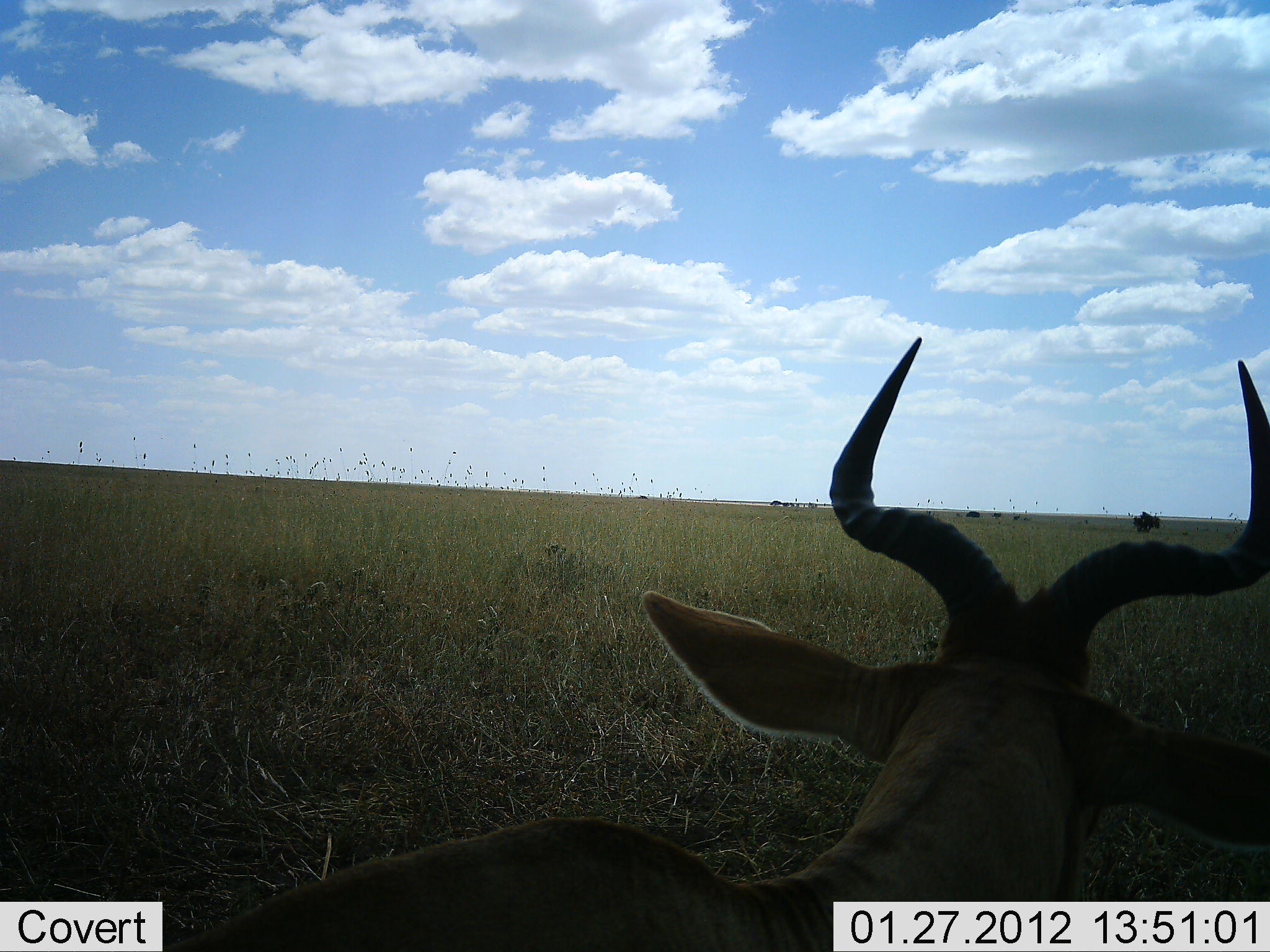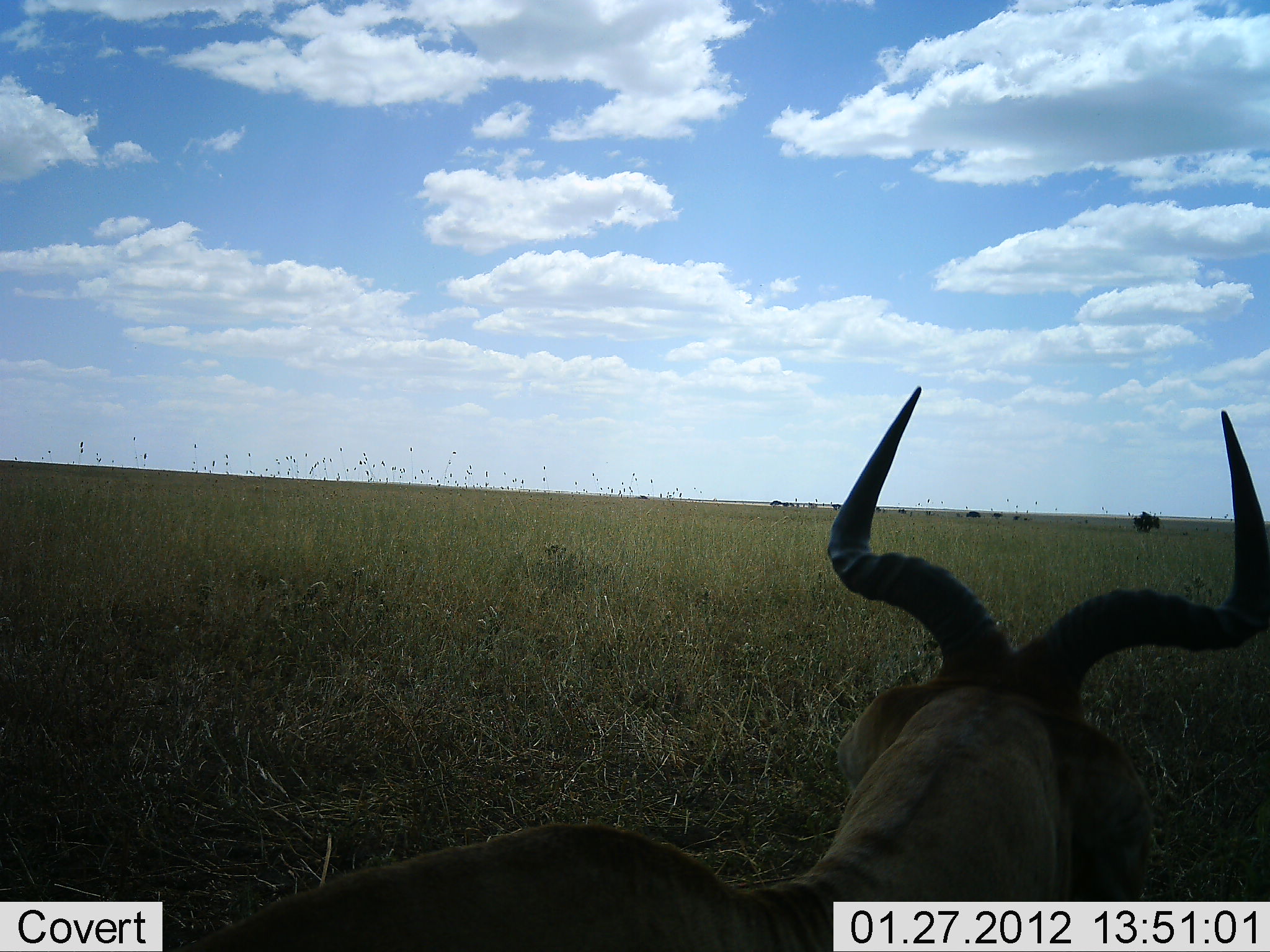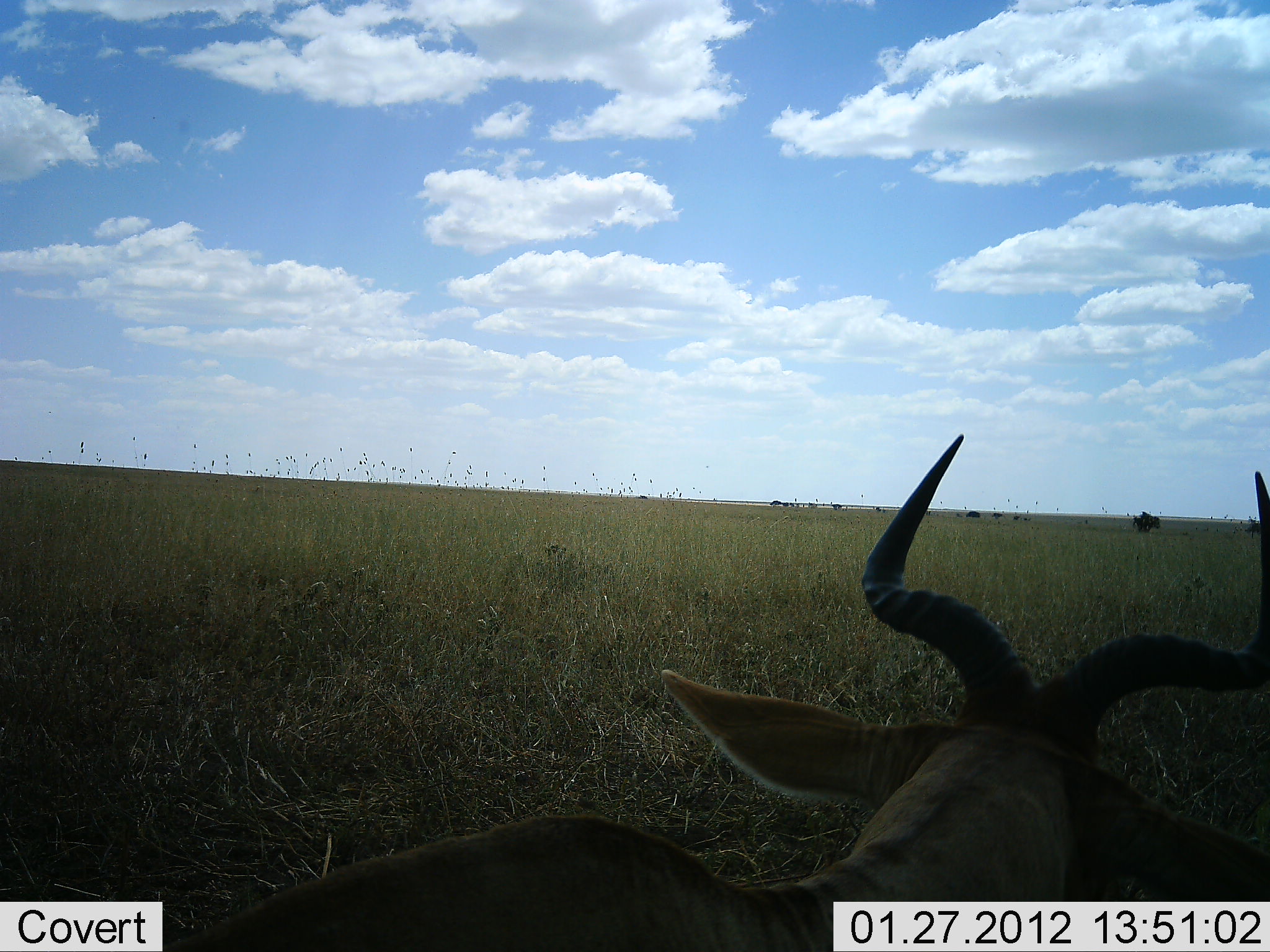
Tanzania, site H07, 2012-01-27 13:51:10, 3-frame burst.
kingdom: Animalia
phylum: Chordata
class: Mammalia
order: Artiodactyla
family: Bovidae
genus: Alcelaphus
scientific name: Alcelaphus buselaphus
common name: hartebeest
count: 1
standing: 35%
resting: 60%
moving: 10%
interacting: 0%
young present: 0%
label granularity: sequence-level